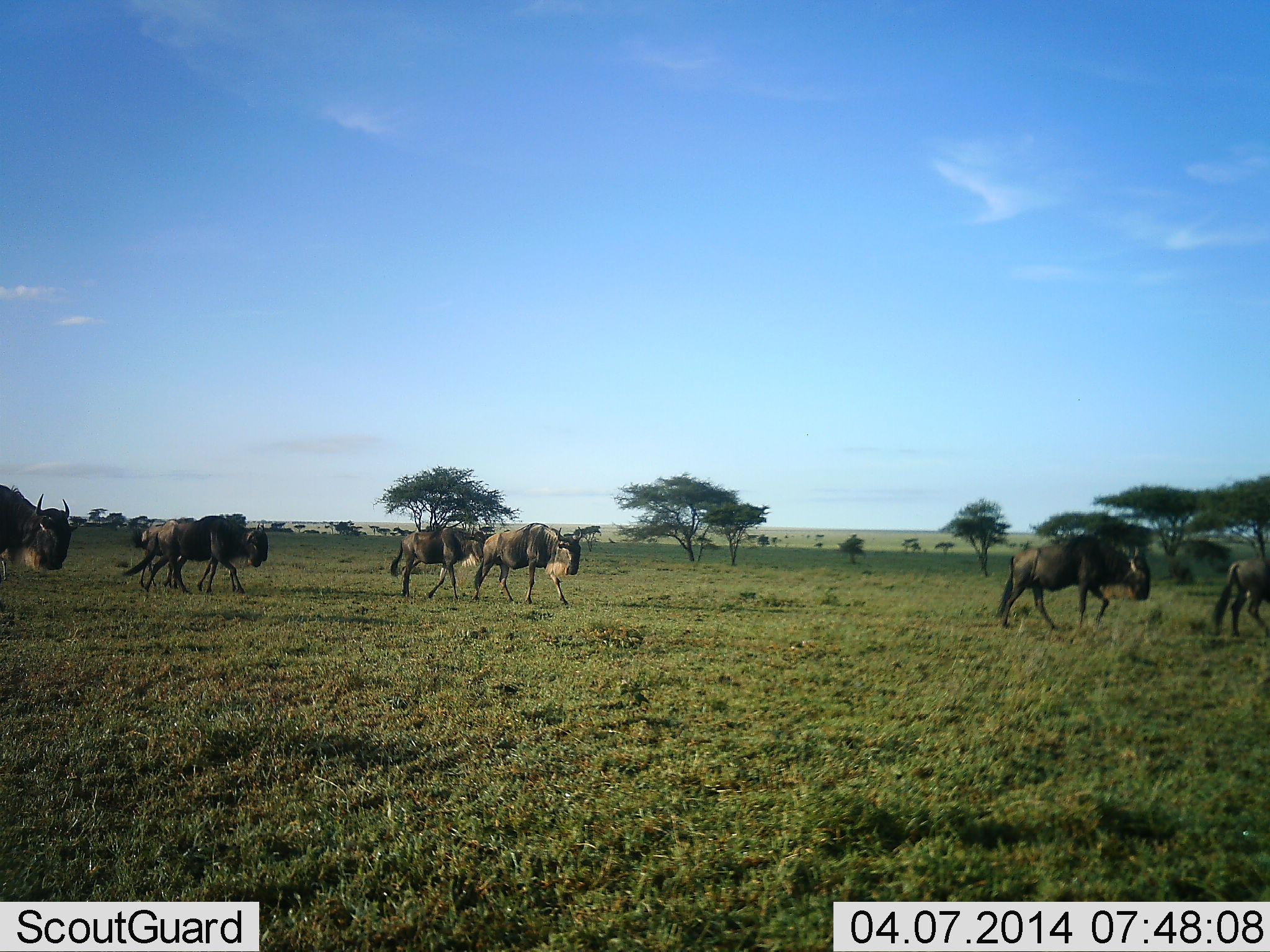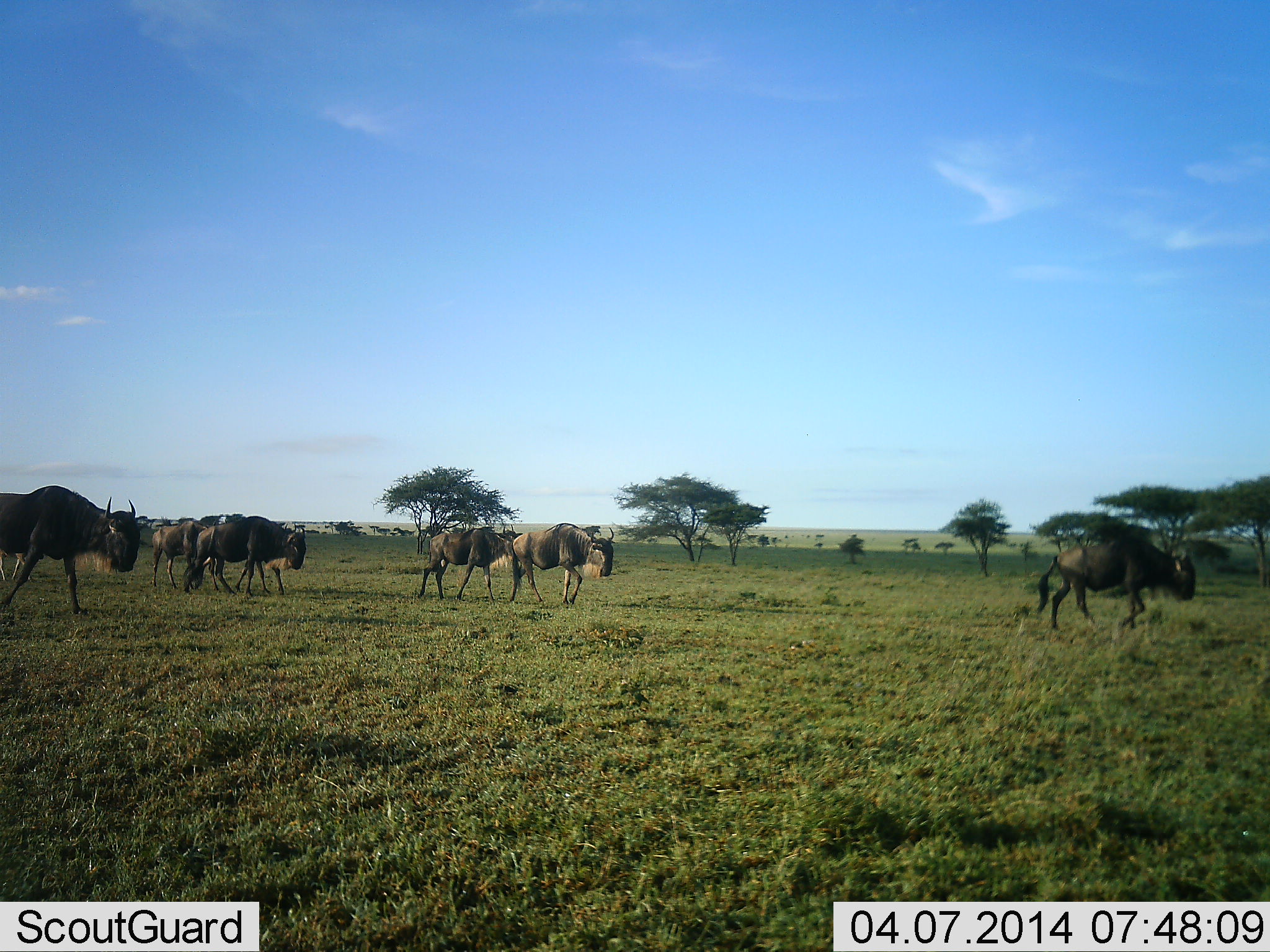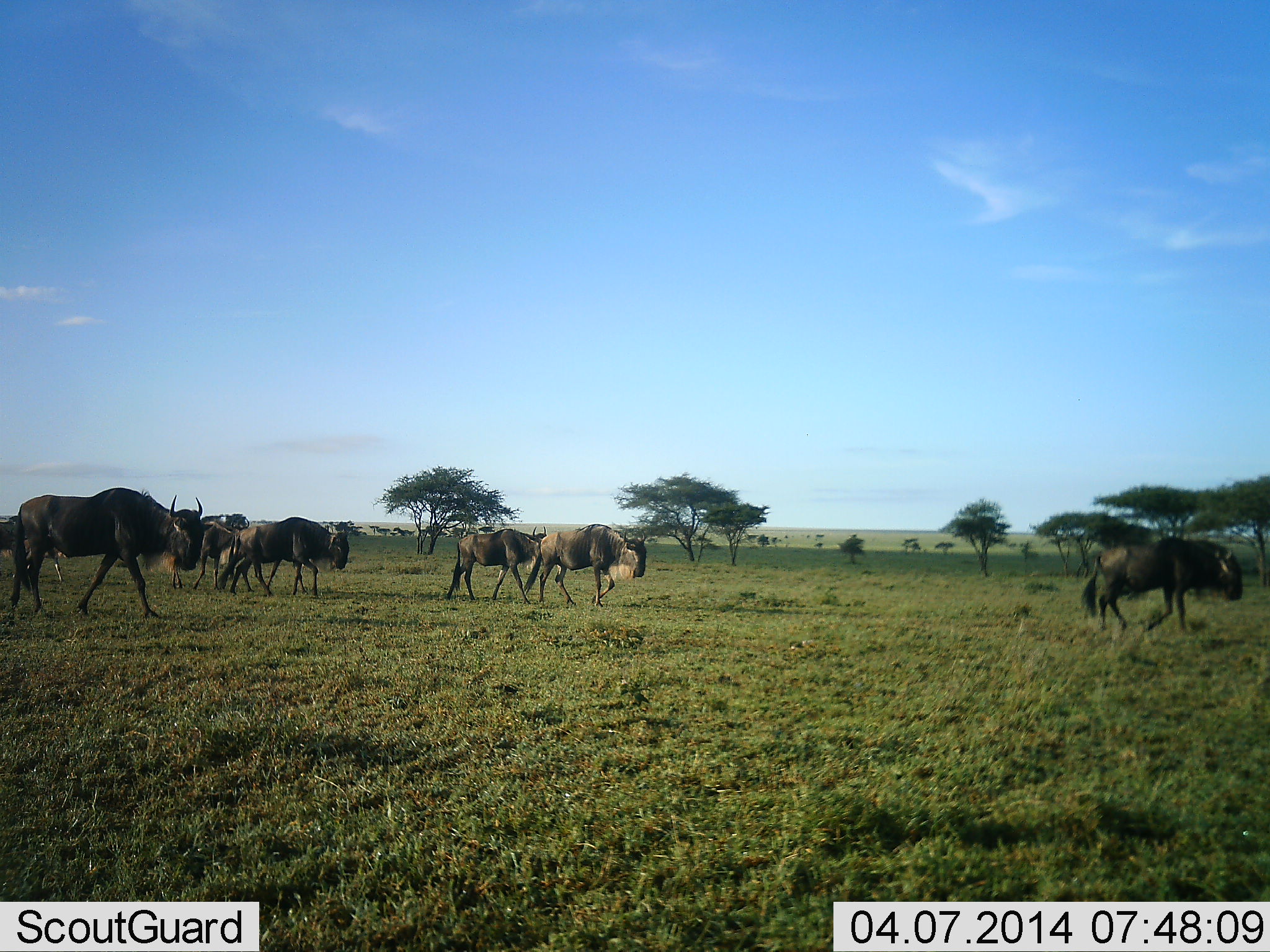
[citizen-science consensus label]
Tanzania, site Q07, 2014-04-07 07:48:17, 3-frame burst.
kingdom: Animalia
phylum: Chordata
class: Mammalia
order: Artiodactyla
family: Bovidae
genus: Connochaetes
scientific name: Connochaetes taurinus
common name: blue wildebeest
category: wildebeest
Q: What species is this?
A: Wildebeest (blue wildebeest) (Connochaetes taurinus).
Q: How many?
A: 9.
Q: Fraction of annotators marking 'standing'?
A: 20%.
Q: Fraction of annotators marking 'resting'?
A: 0%.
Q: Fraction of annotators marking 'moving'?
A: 100%.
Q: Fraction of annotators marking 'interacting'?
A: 0%.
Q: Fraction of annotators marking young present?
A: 0%.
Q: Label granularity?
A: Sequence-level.